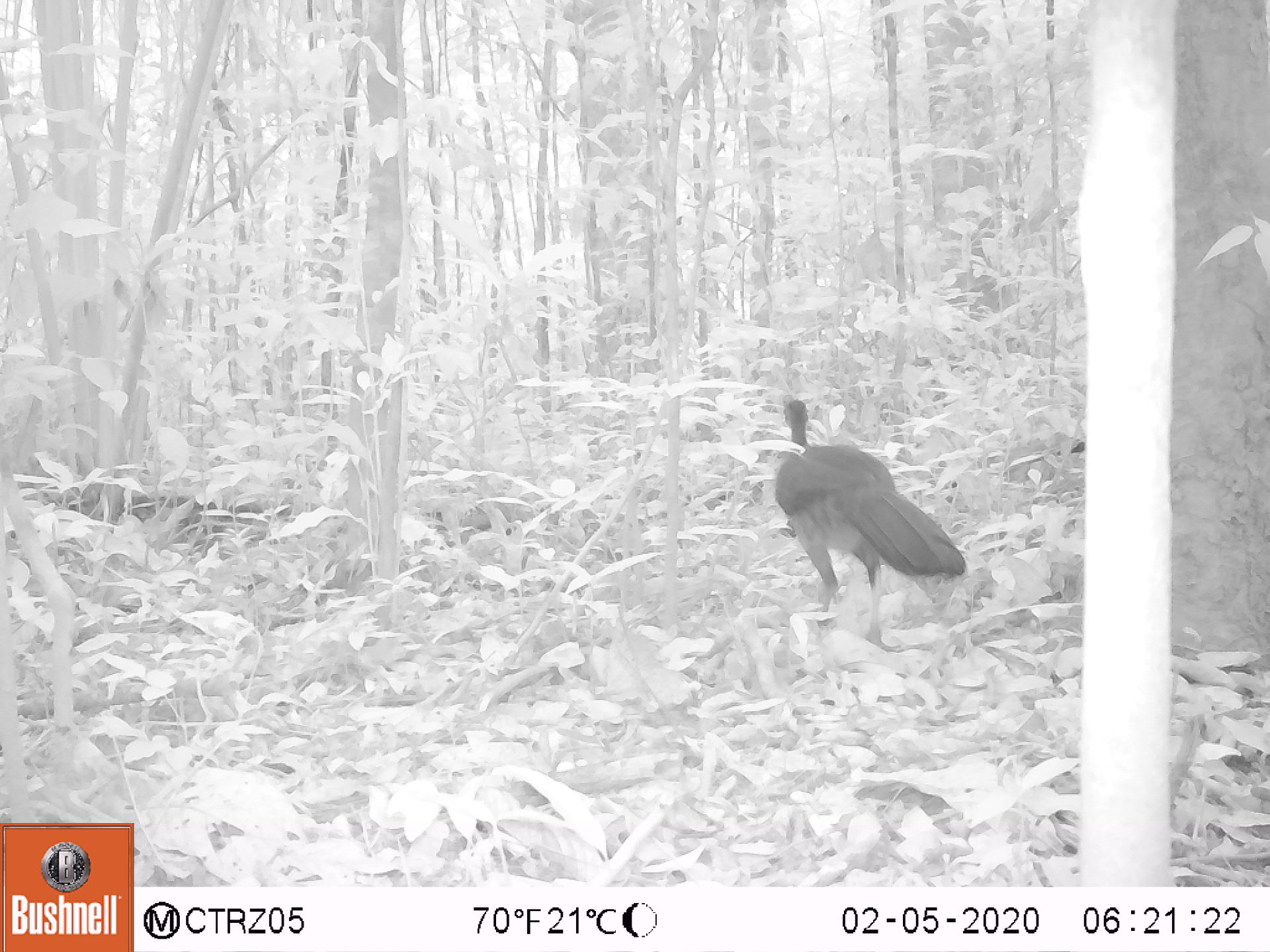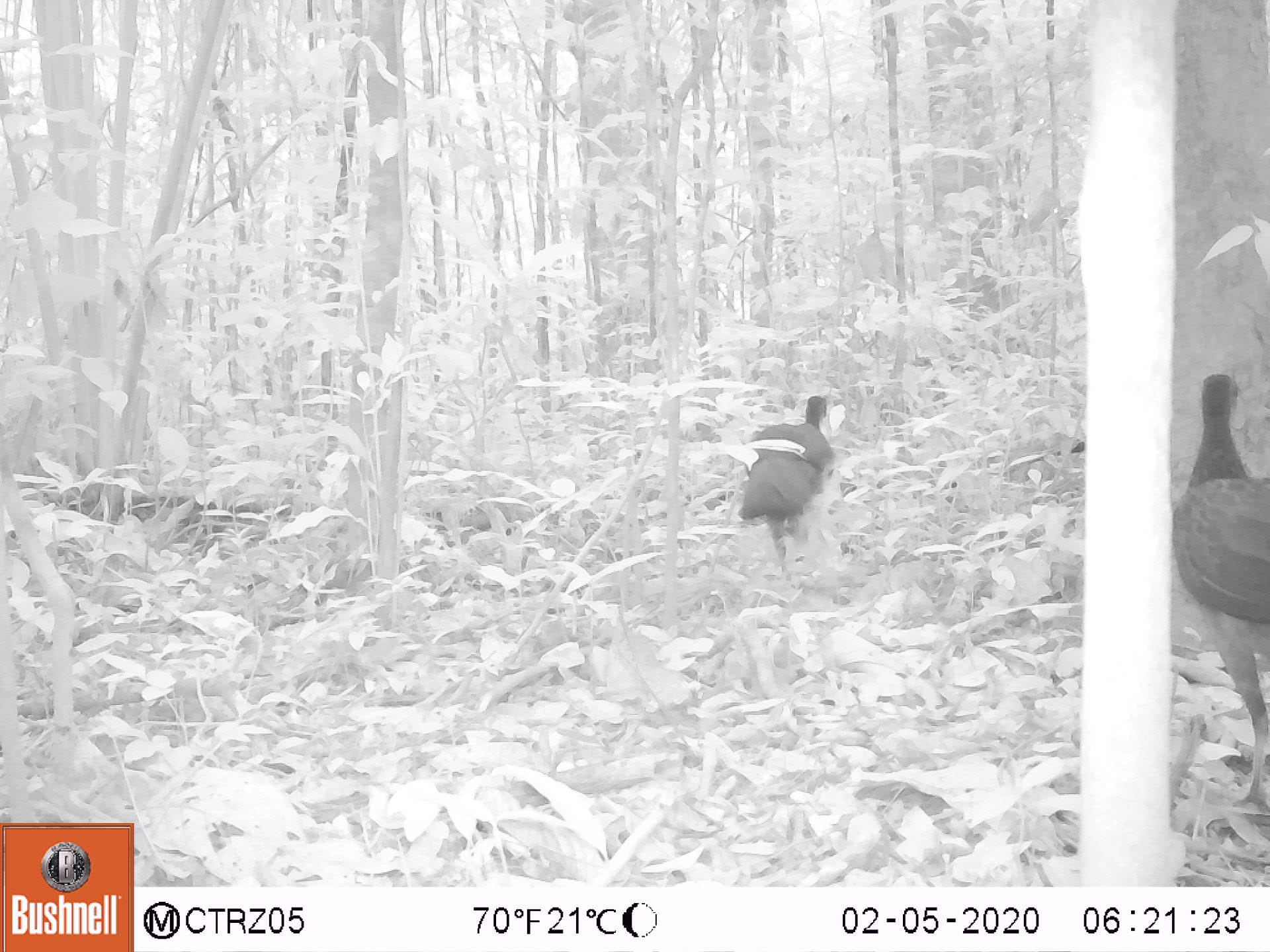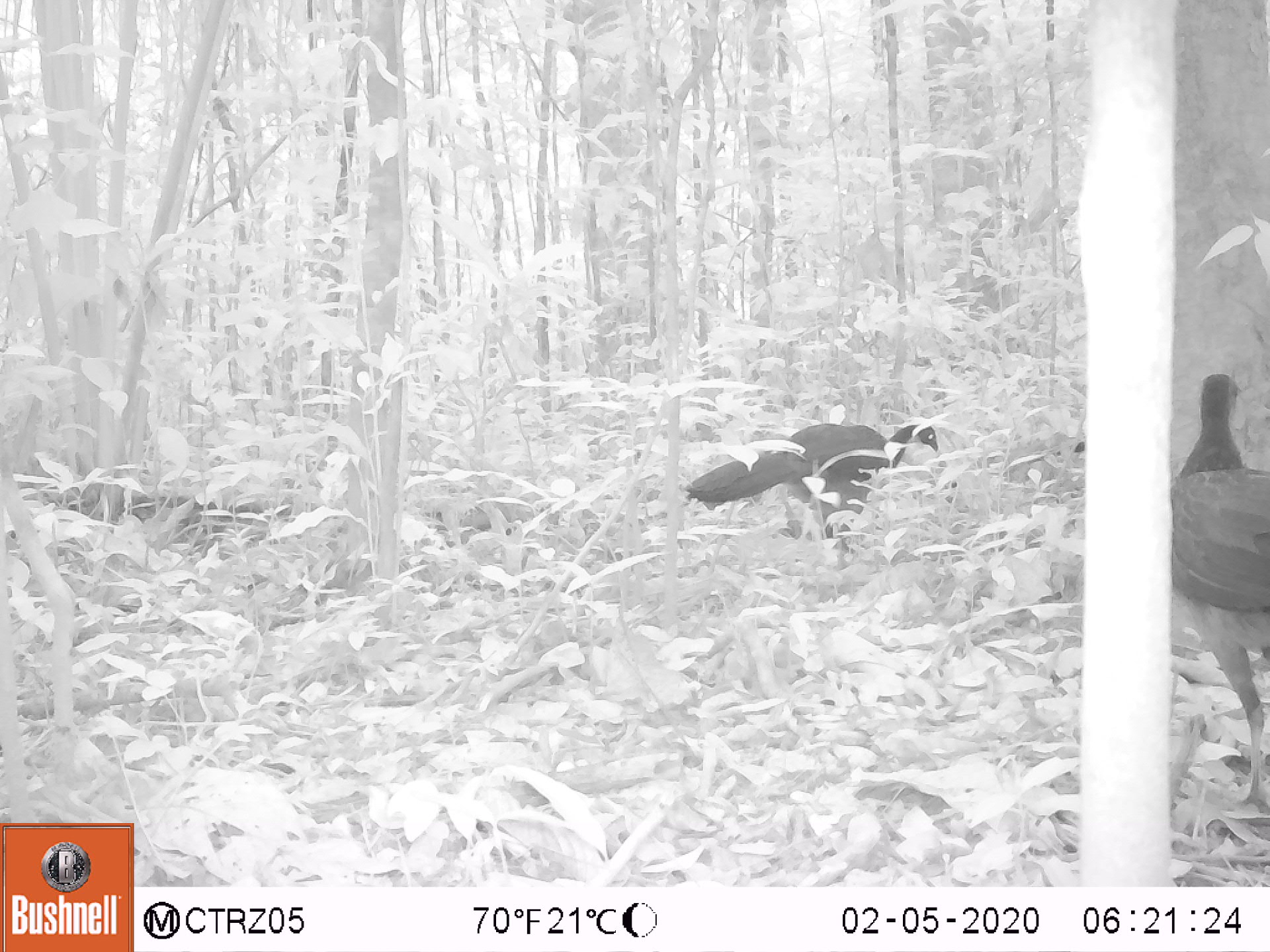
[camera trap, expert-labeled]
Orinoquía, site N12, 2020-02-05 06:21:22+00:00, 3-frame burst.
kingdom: Animalia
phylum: Chordata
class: Aves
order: Galliformes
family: Cracidae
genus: Mitu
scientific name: Mitu salvini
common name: salvin's currasow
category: salvins curassow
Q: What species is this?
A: Salvins curassow (salvin's currasow) (Mitu salvini).